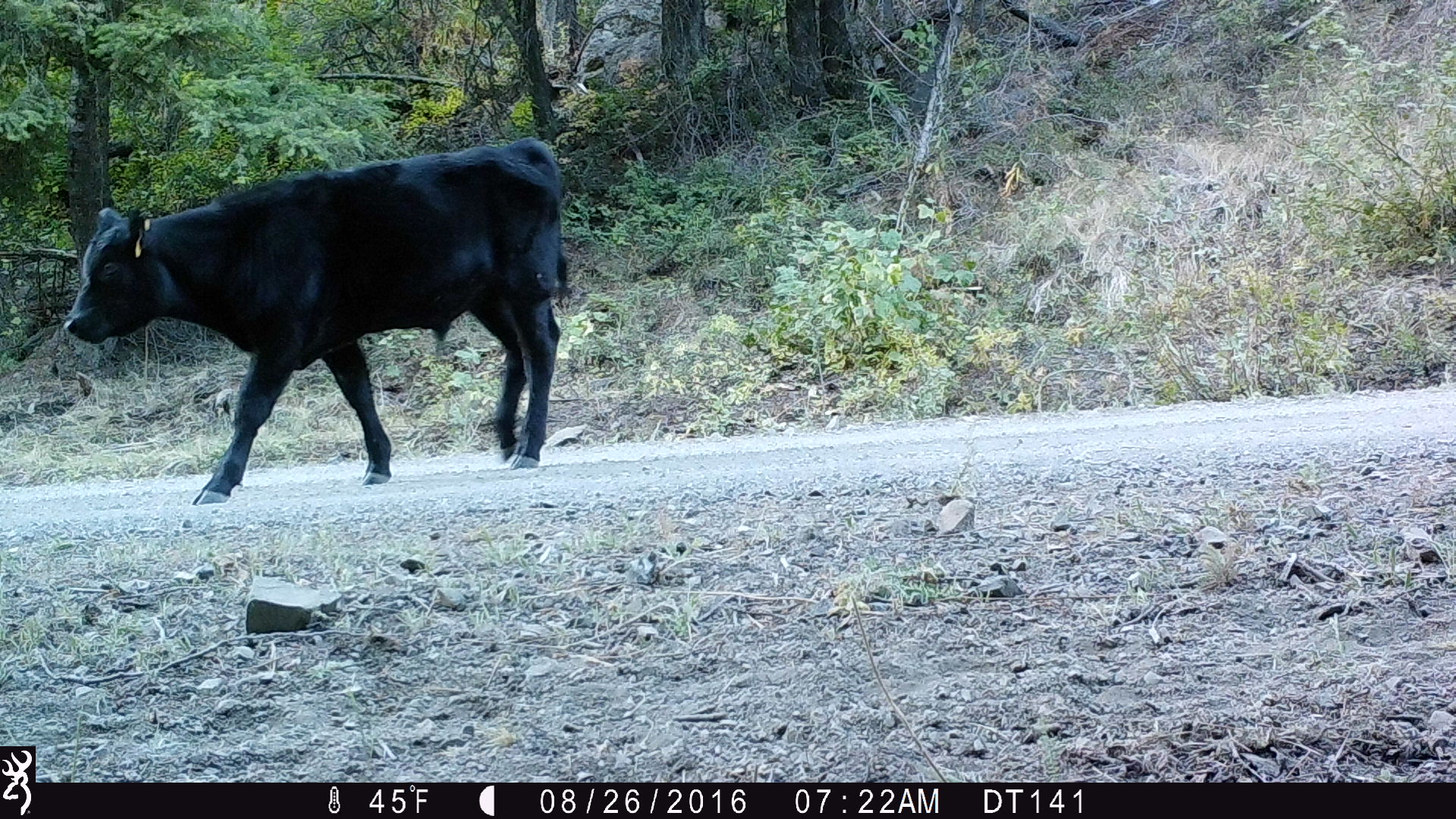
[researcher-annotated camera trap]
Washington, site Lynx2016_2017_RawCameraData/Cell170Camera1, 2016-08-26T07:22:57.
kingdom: Animalia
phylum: Chordata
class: Mammalia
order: Artiodactyla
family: Bovidae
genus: Bos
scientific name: Bos taurus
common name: domestic cattle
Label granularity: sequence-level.